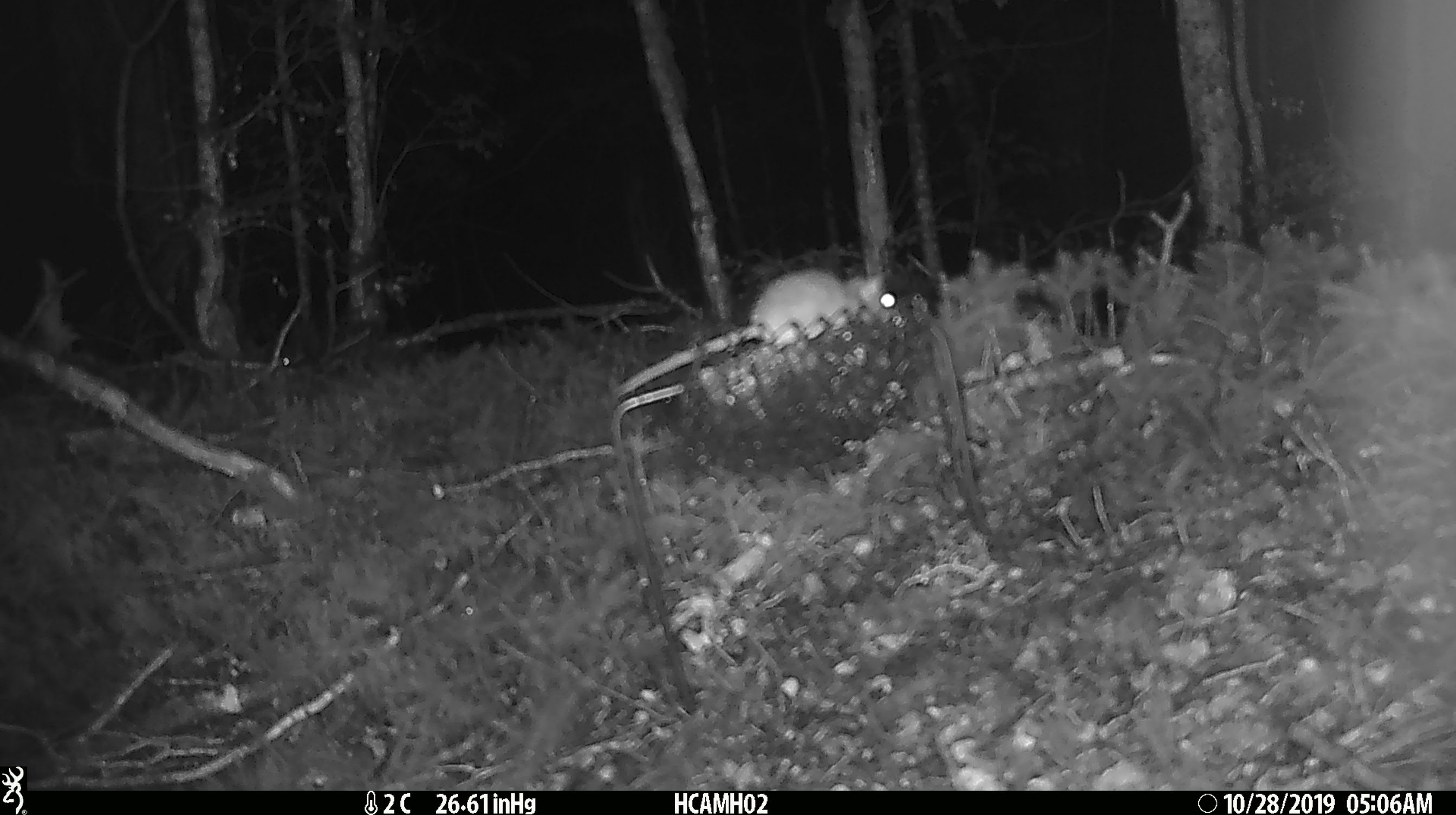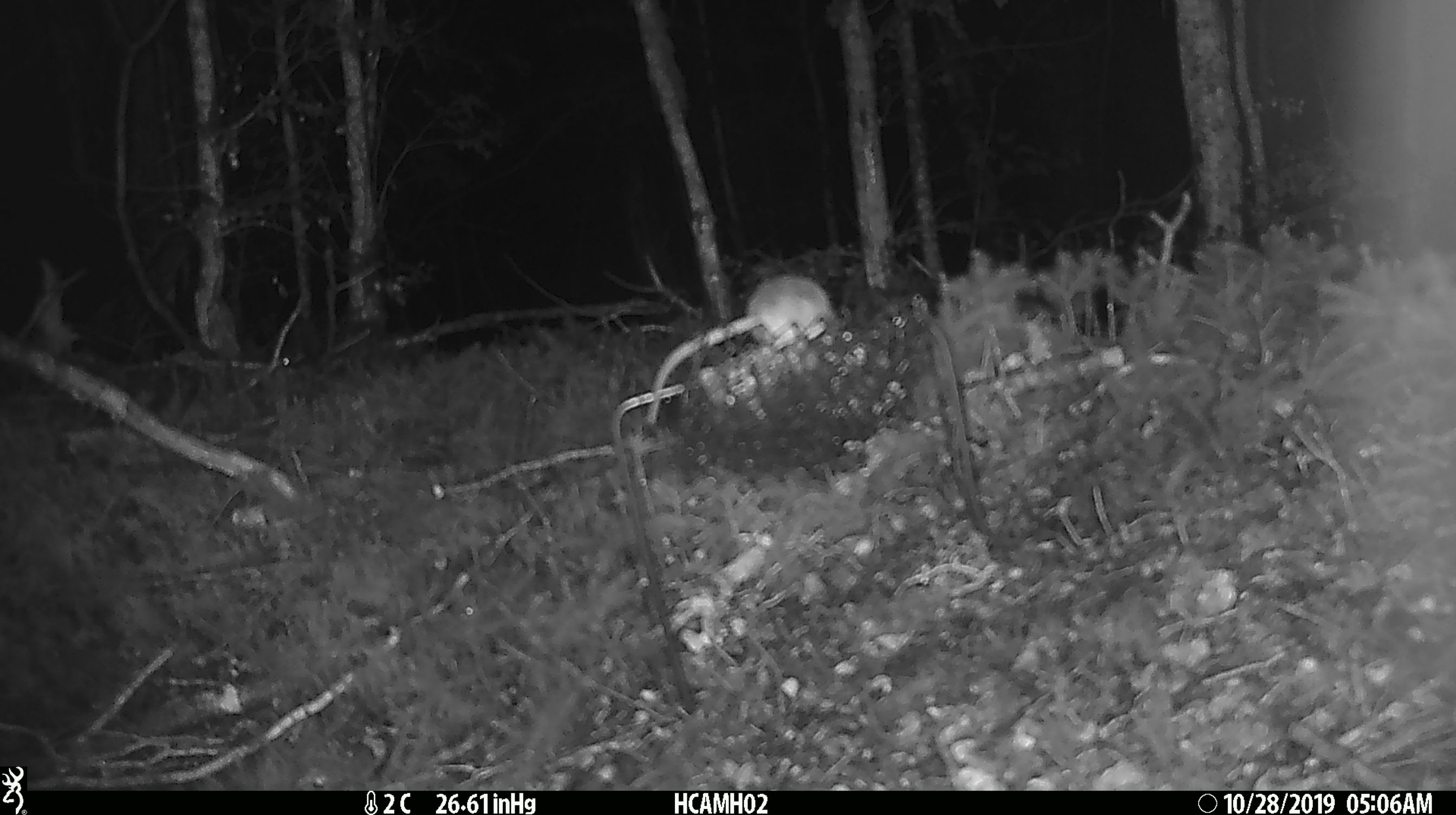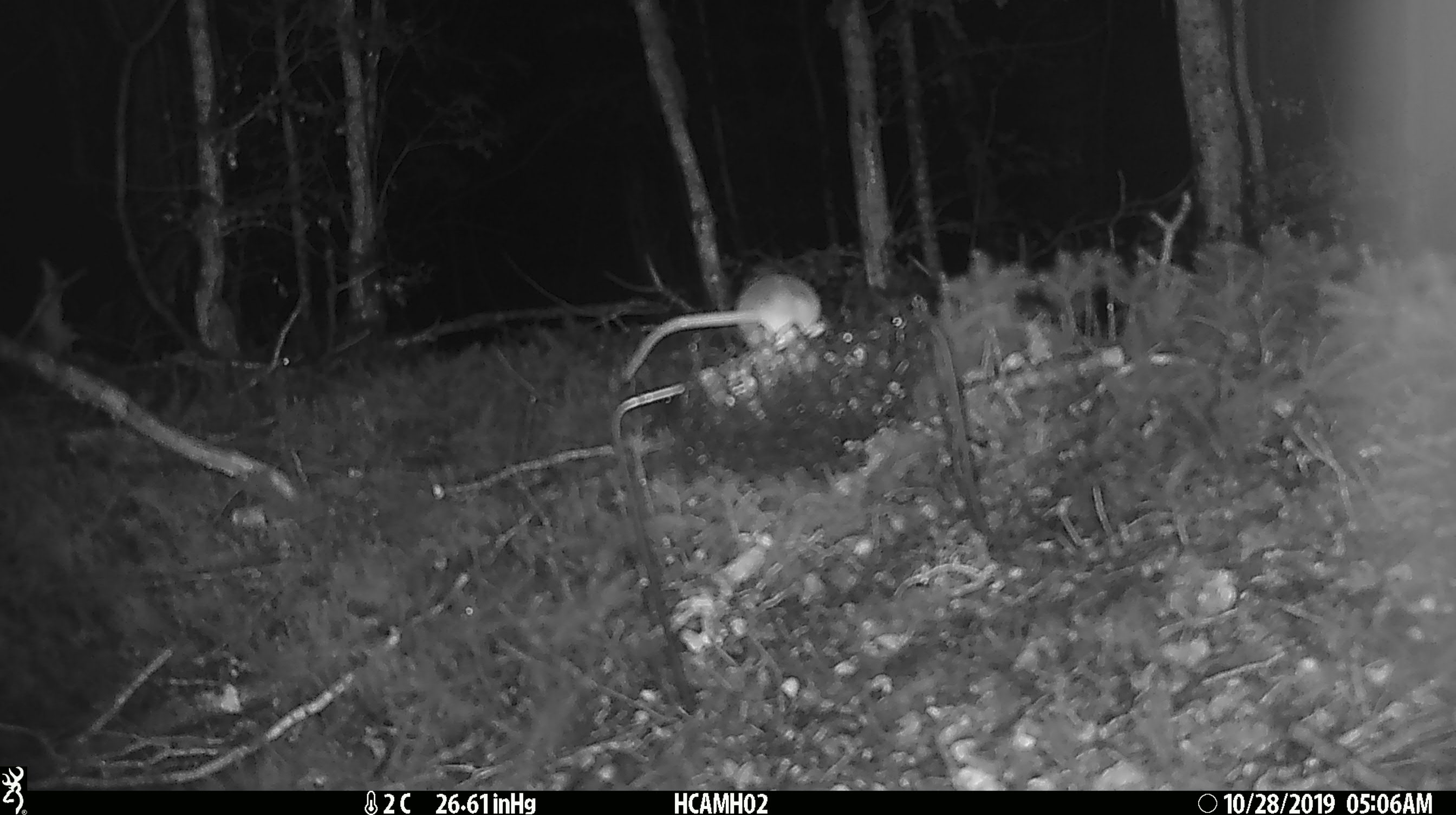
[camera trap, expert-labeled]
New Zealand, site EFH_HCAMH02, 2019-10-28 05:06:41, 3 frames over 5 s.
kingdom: Animalia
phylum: Chordata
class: Mammalia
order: Rodentia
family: Muridae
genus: Mus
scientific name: Mus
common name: mouse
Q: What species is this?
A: Mouse (Mus).